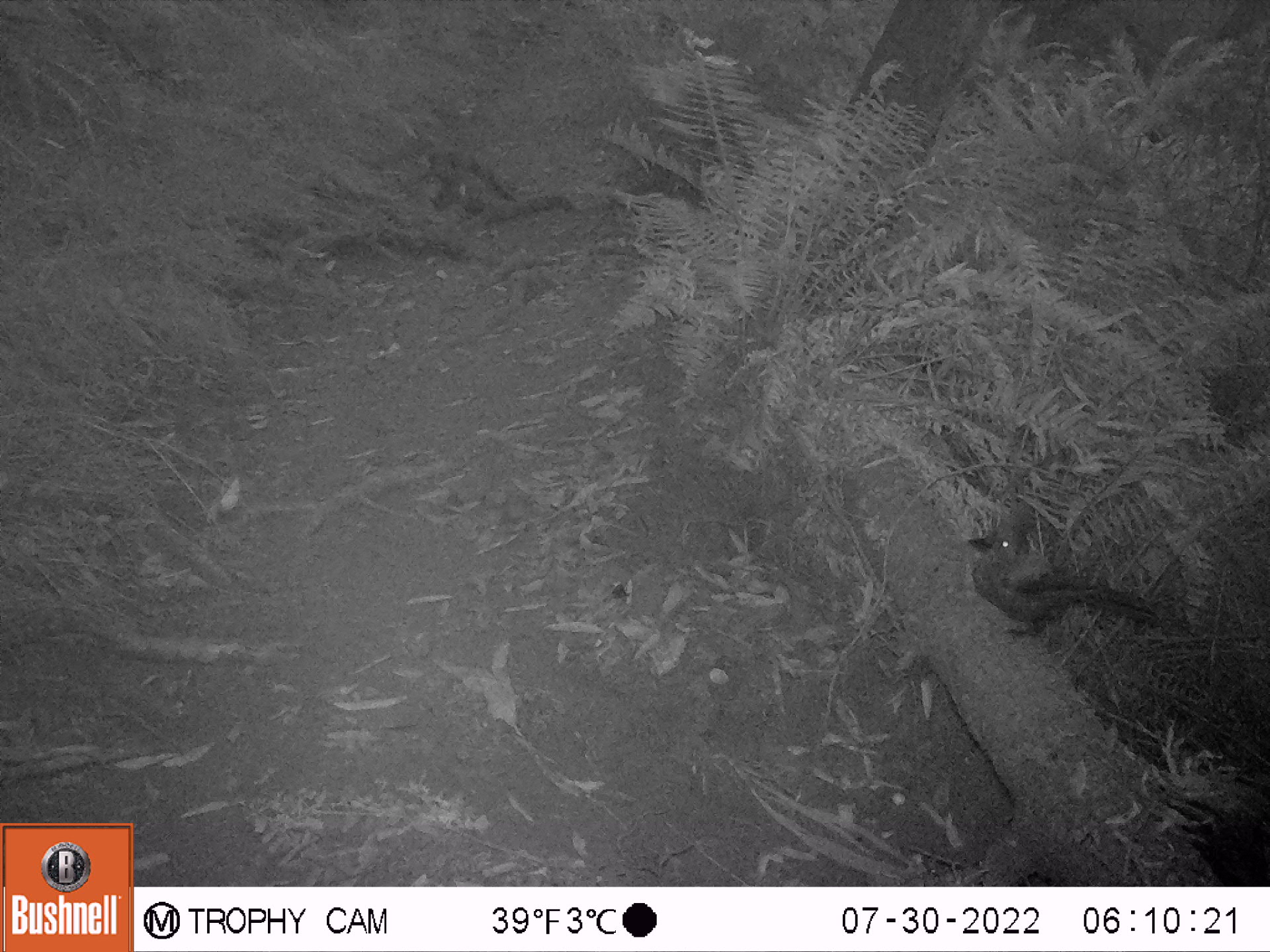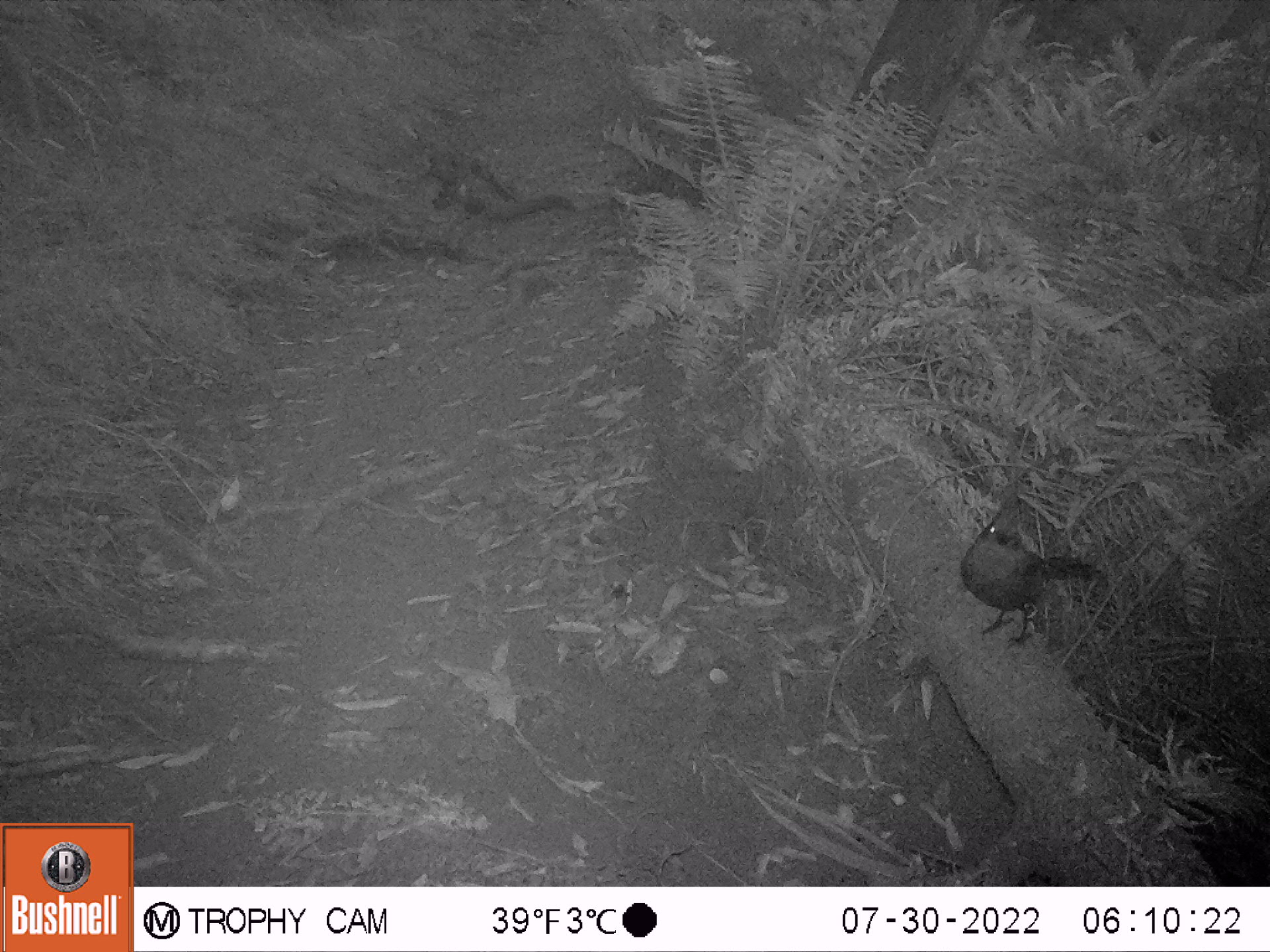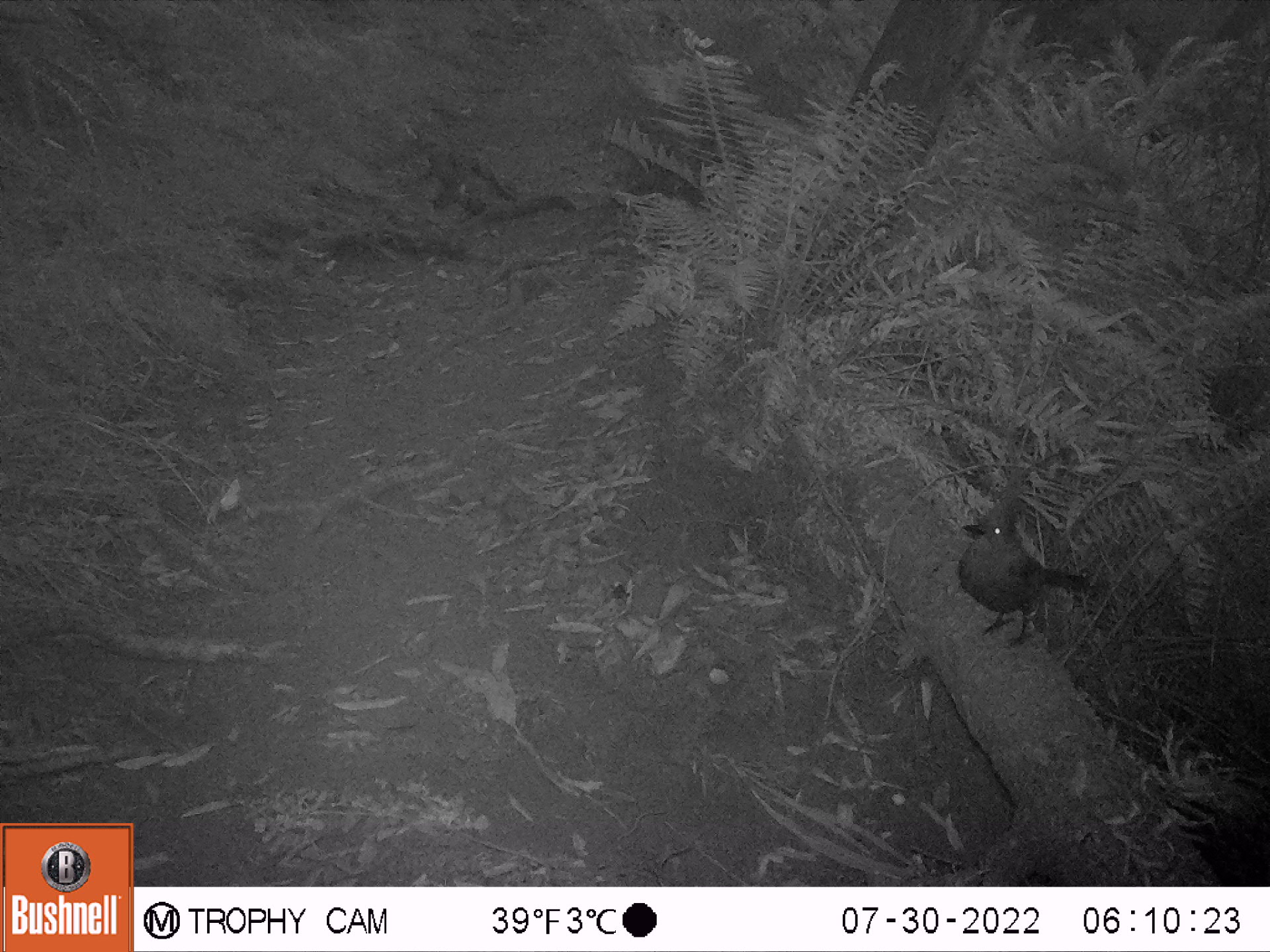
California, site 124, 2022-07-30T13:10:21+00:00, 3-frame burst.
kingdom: Animalia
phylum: Chordata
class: Aves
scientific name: Aves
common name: bird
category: unknown bird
Unknown bird (bird) (Aves).